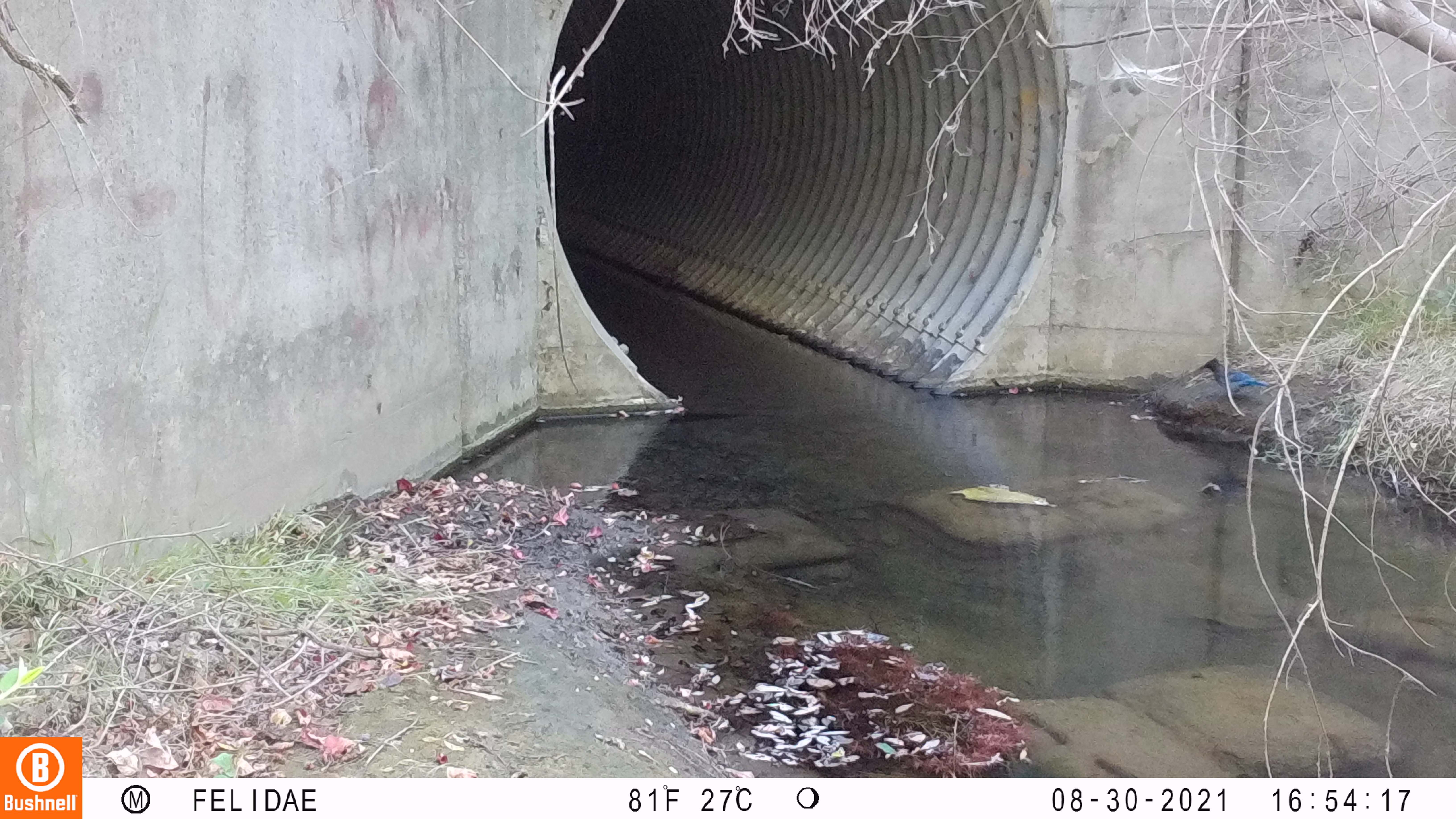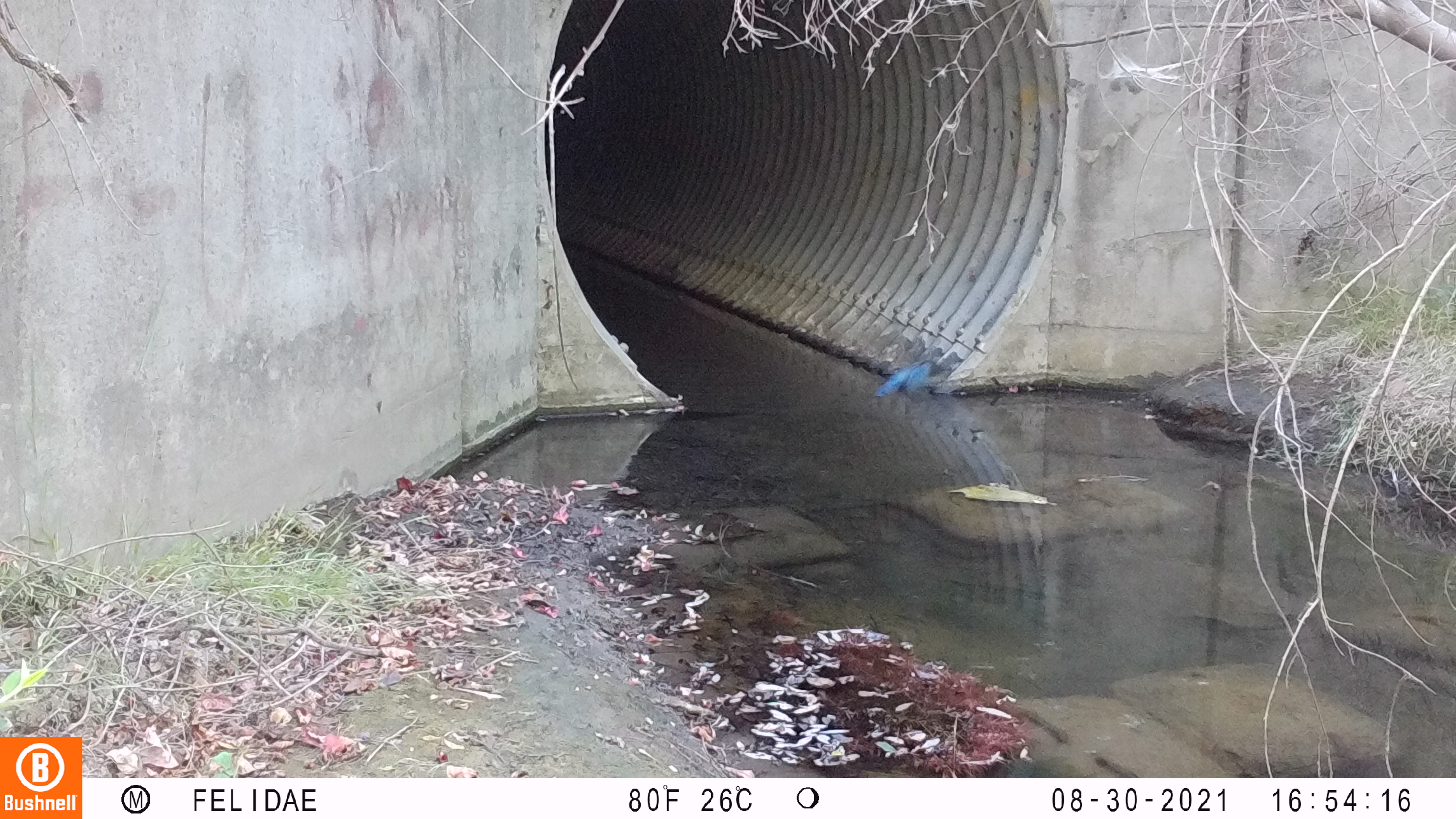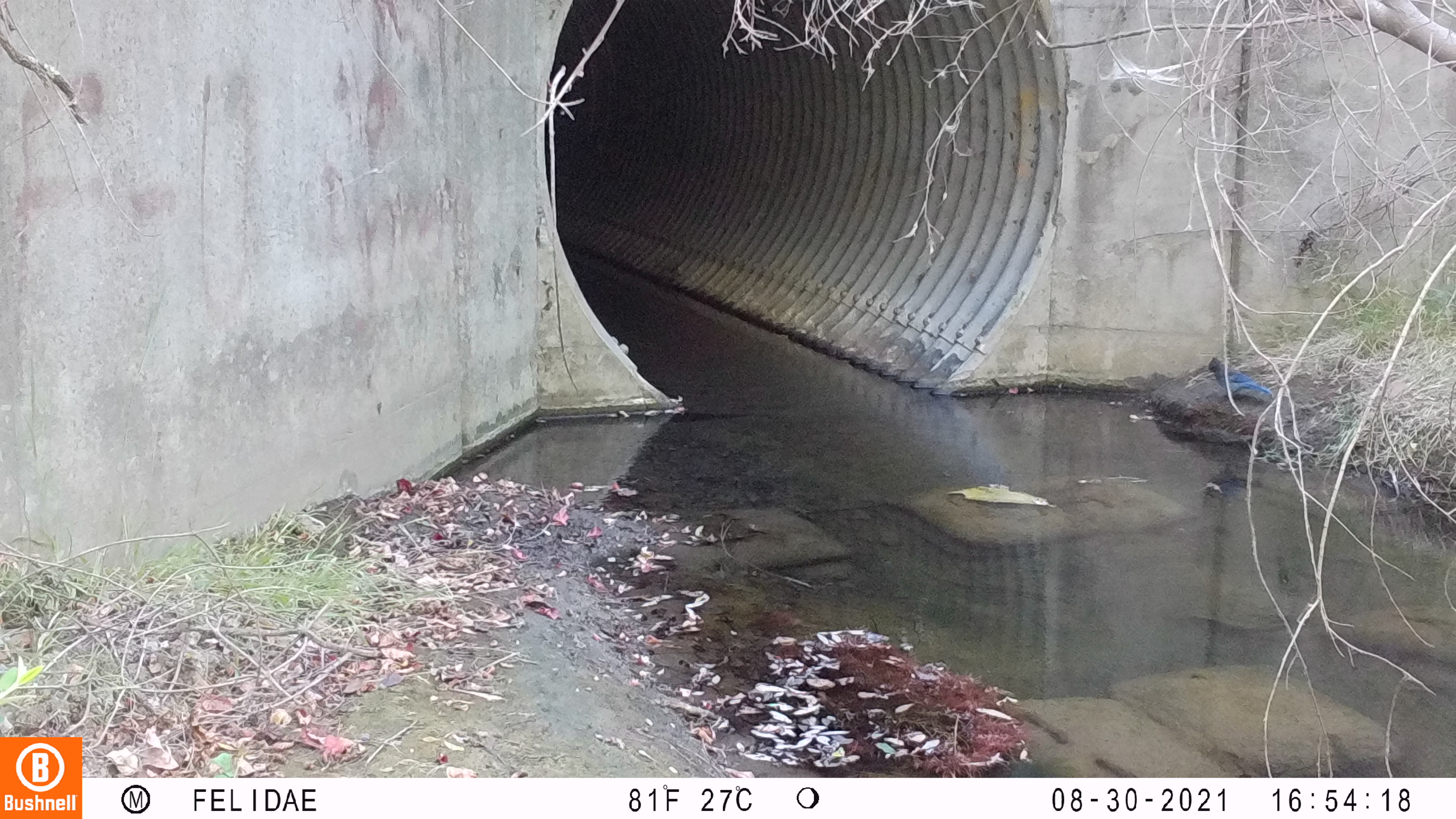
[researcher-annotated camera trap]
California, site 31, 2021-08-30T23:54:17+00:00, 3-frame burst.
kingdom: Animalia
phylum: Chordata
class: Aves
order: Passeriformes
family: Corvidae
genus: Cyanocitta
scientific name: Cyanocitta stelleri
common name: steller's jay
Steller's jay (Cyanocitta stelleri).